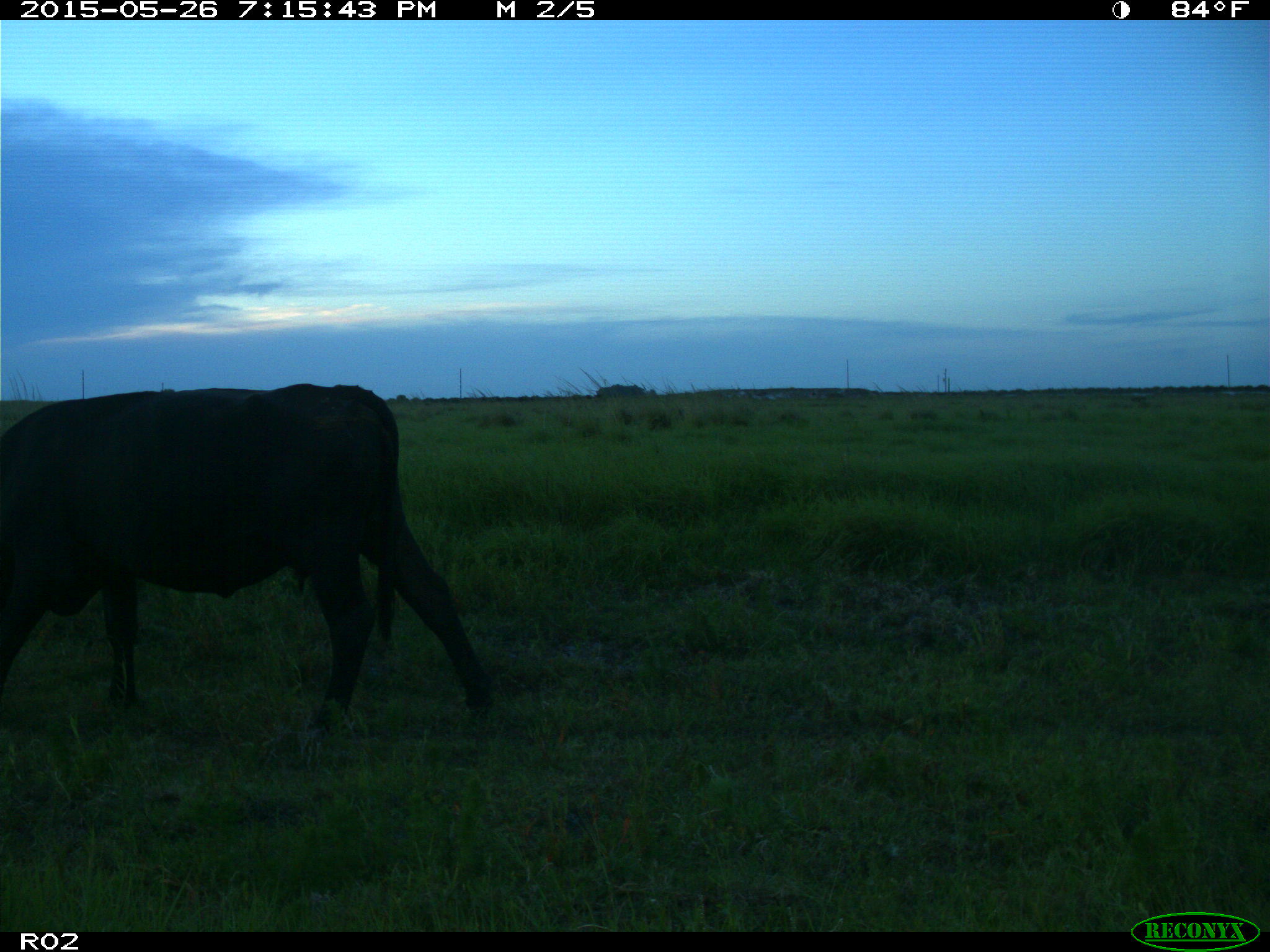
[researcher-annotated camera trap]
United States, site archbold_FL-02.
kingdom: Animalia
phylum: Chordata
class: Mammalia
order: Artiodactyla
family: Bovidae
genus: Bos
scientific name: Bos taurus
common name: domestic cow